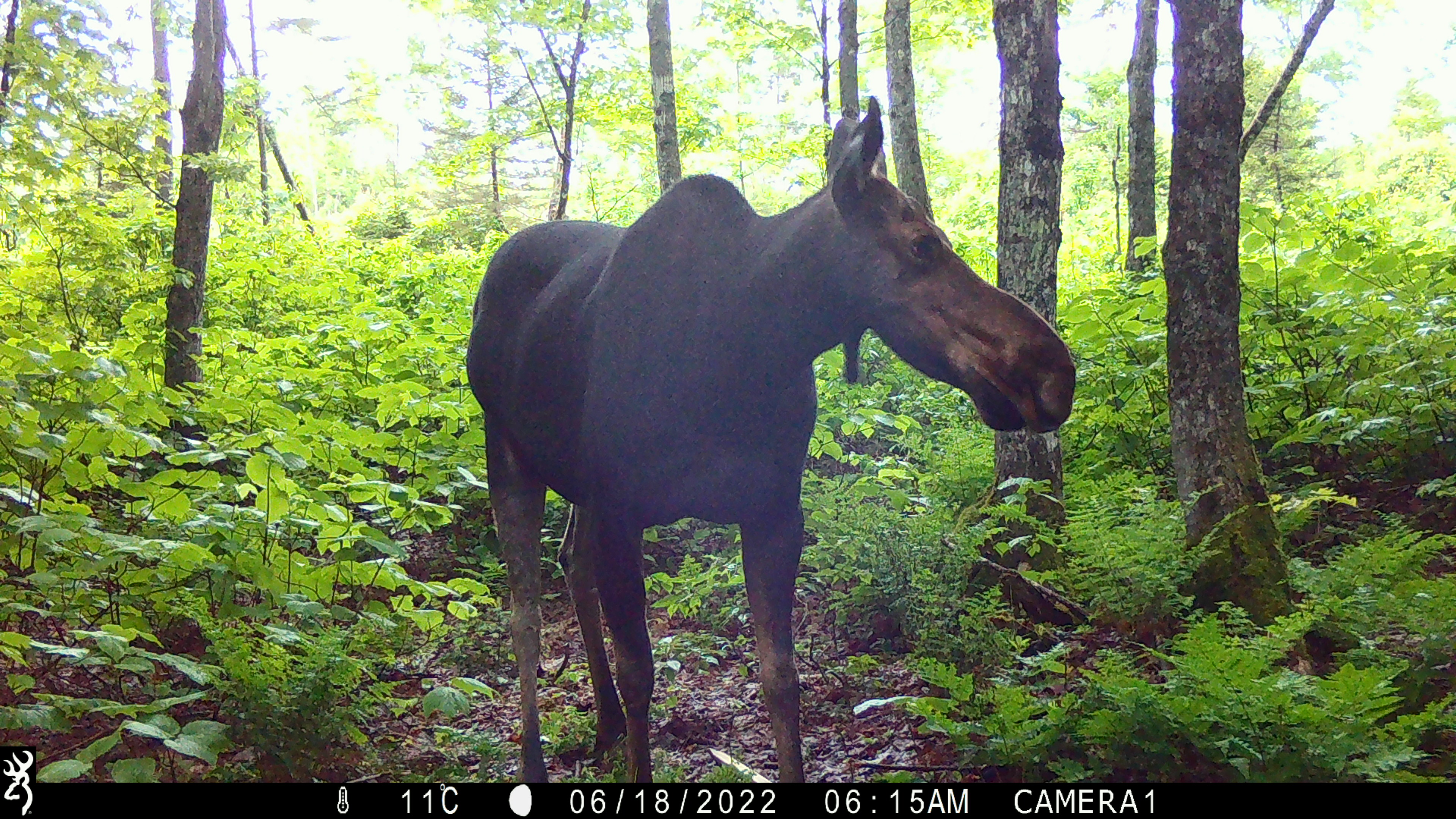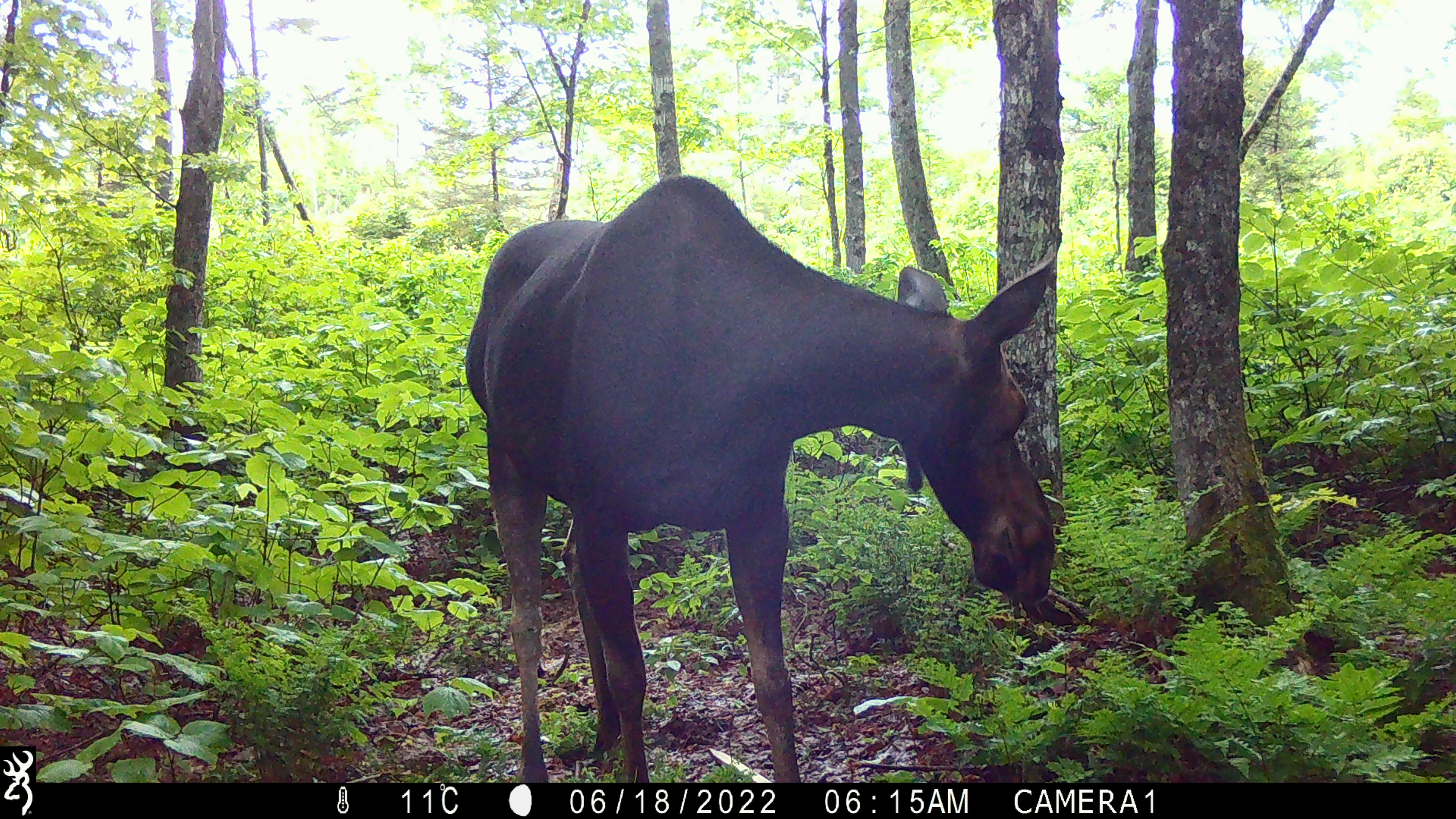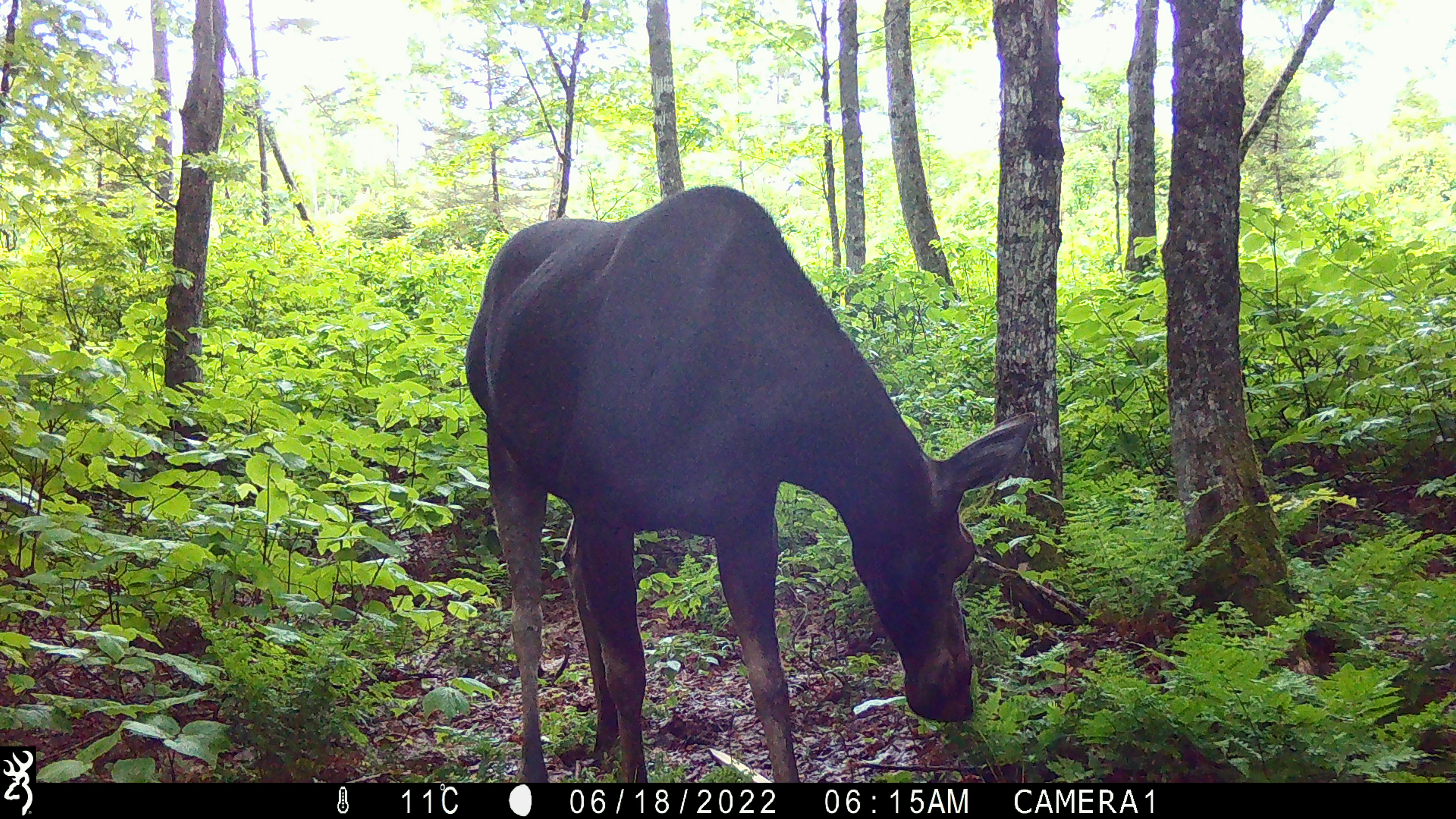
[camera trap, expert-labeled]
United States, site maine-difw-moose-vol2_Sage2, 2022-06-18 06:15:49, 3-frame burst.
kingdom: Animalia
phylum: Chordata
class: Mammalia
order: Artiodactyla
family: Cervidae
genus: Alces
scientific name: Alces alces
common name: moose